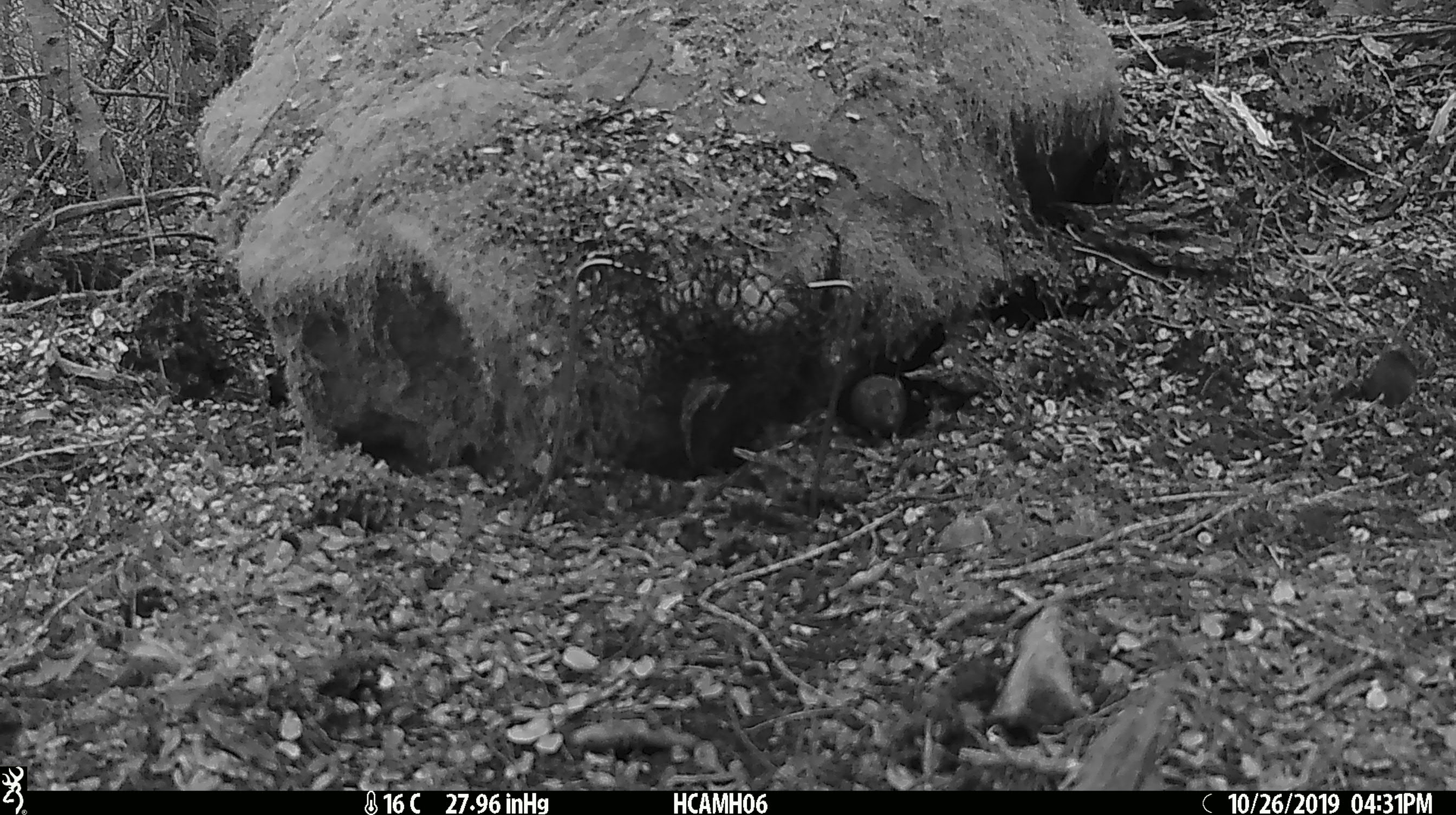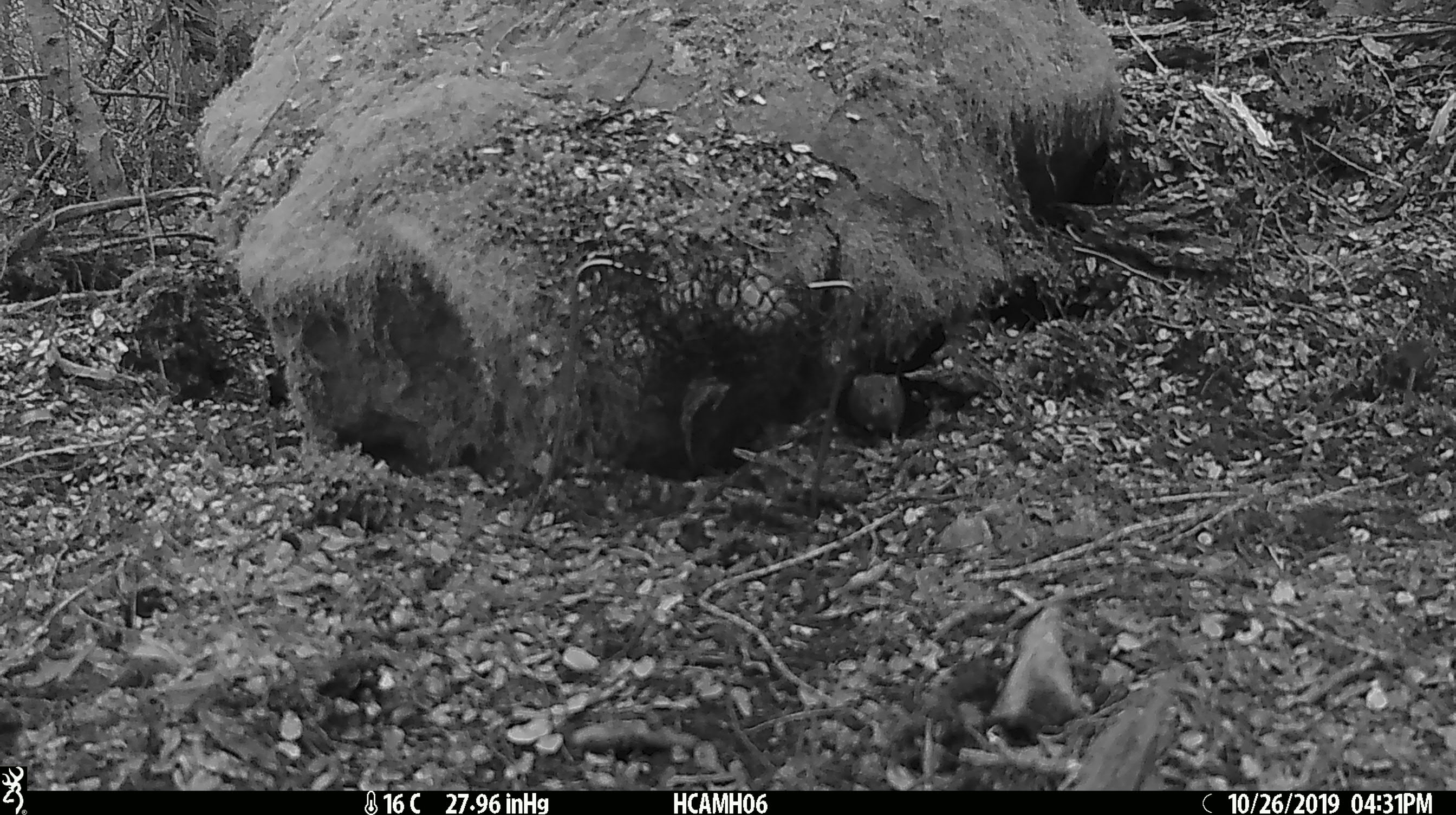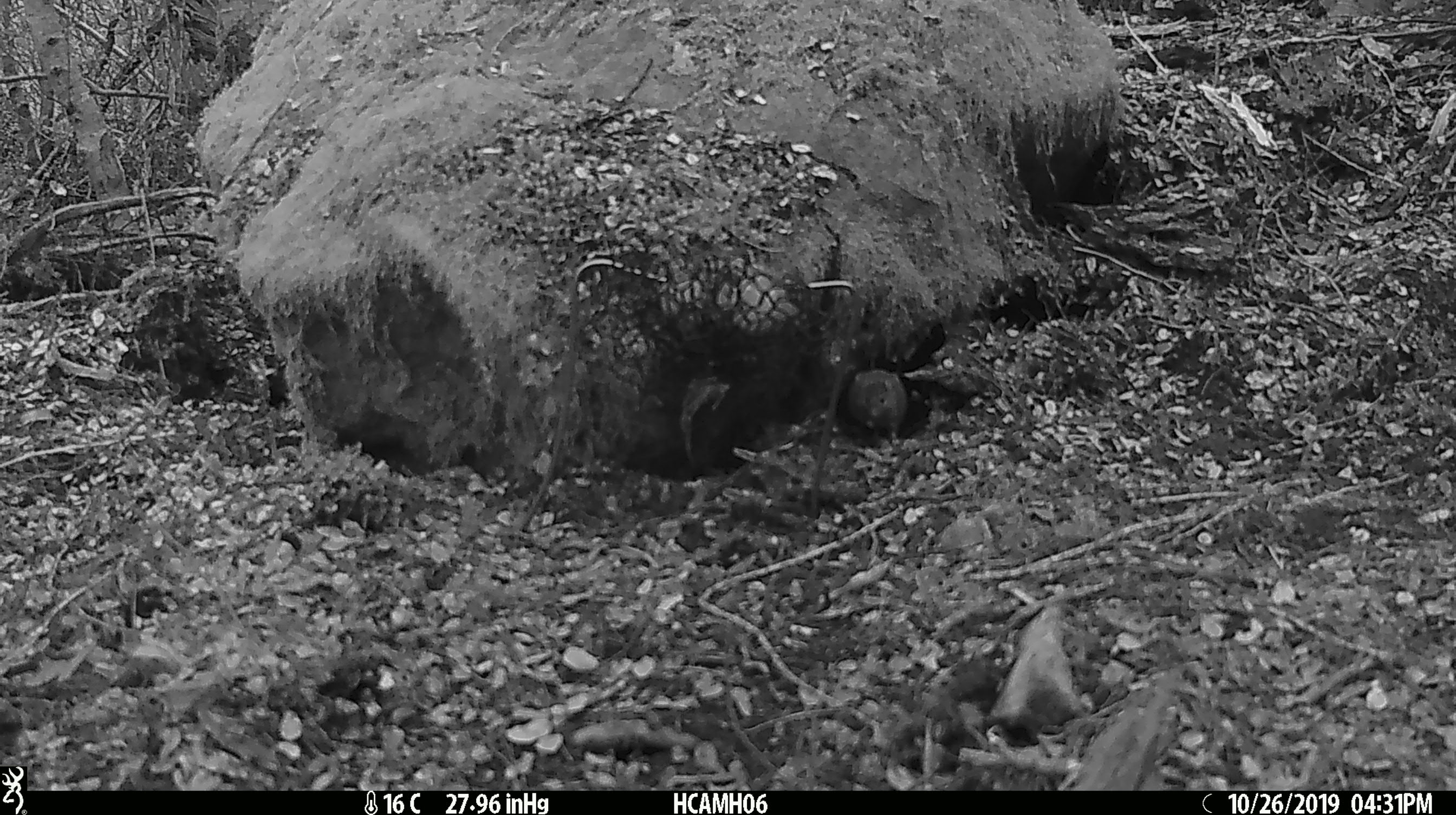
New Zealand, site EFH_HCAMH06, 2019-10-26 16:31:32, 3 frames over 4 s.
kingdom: Animalia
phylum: Chordata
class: Mammalia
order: Rodentia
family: Muridae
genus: Mus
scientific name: Mus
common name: mouse